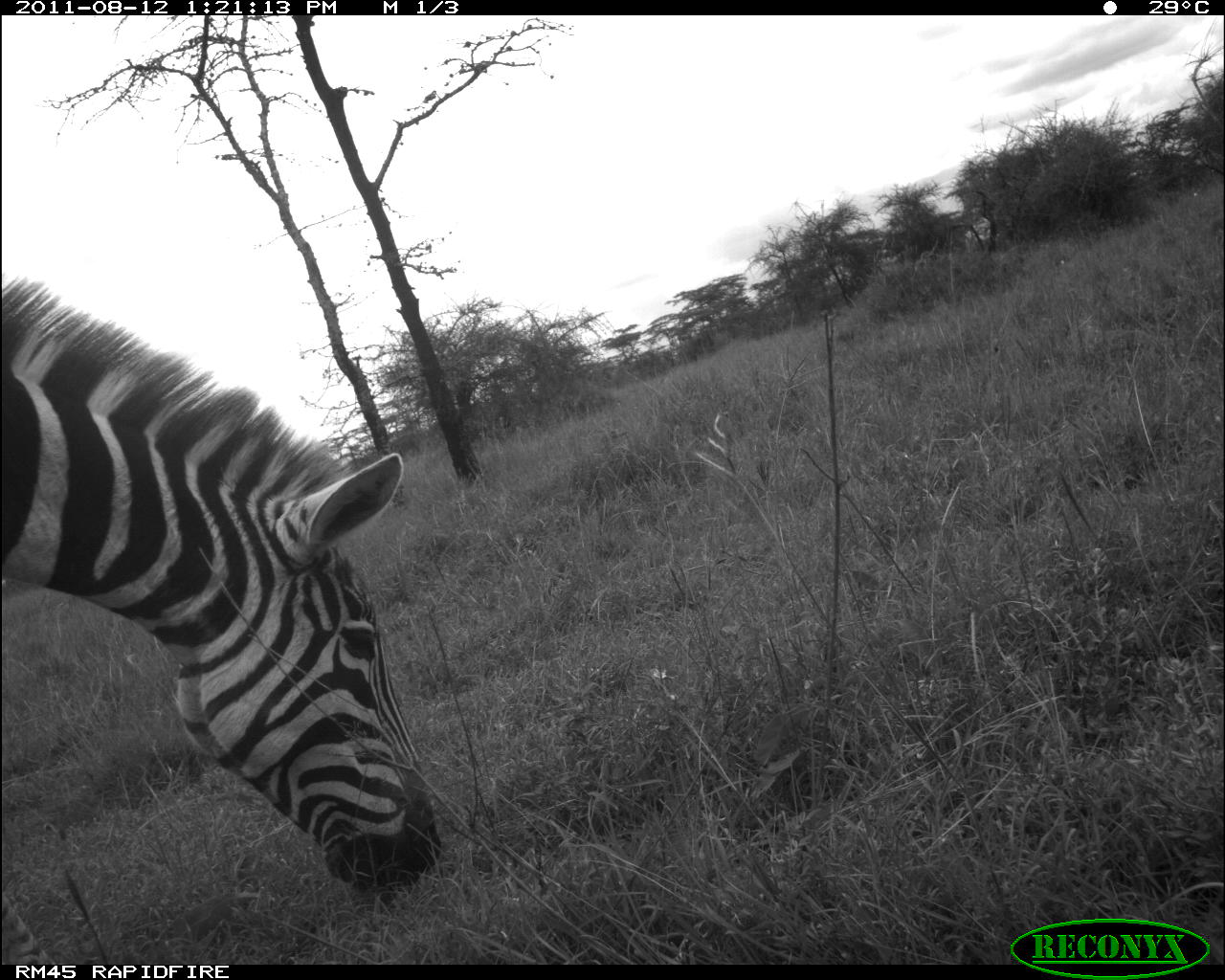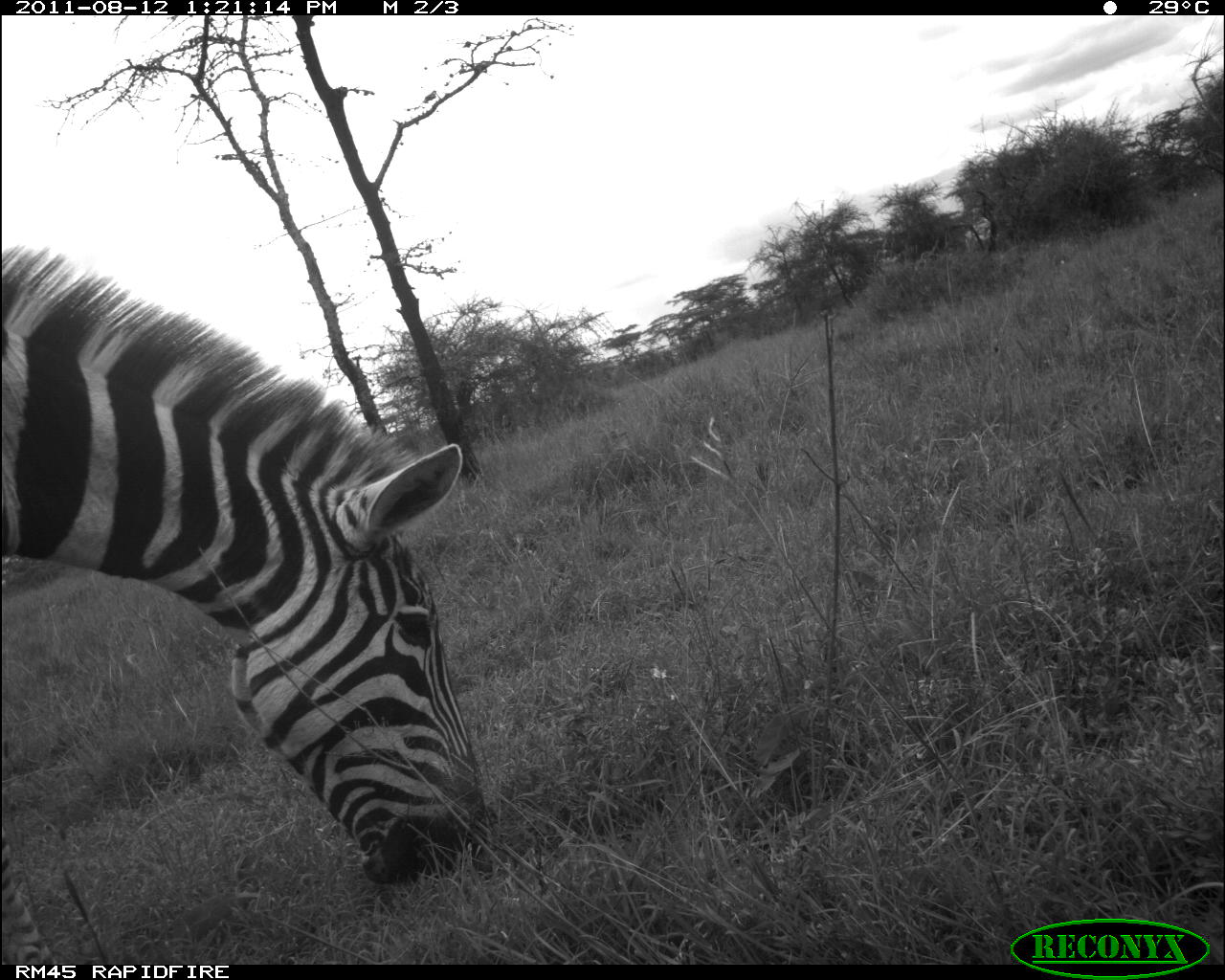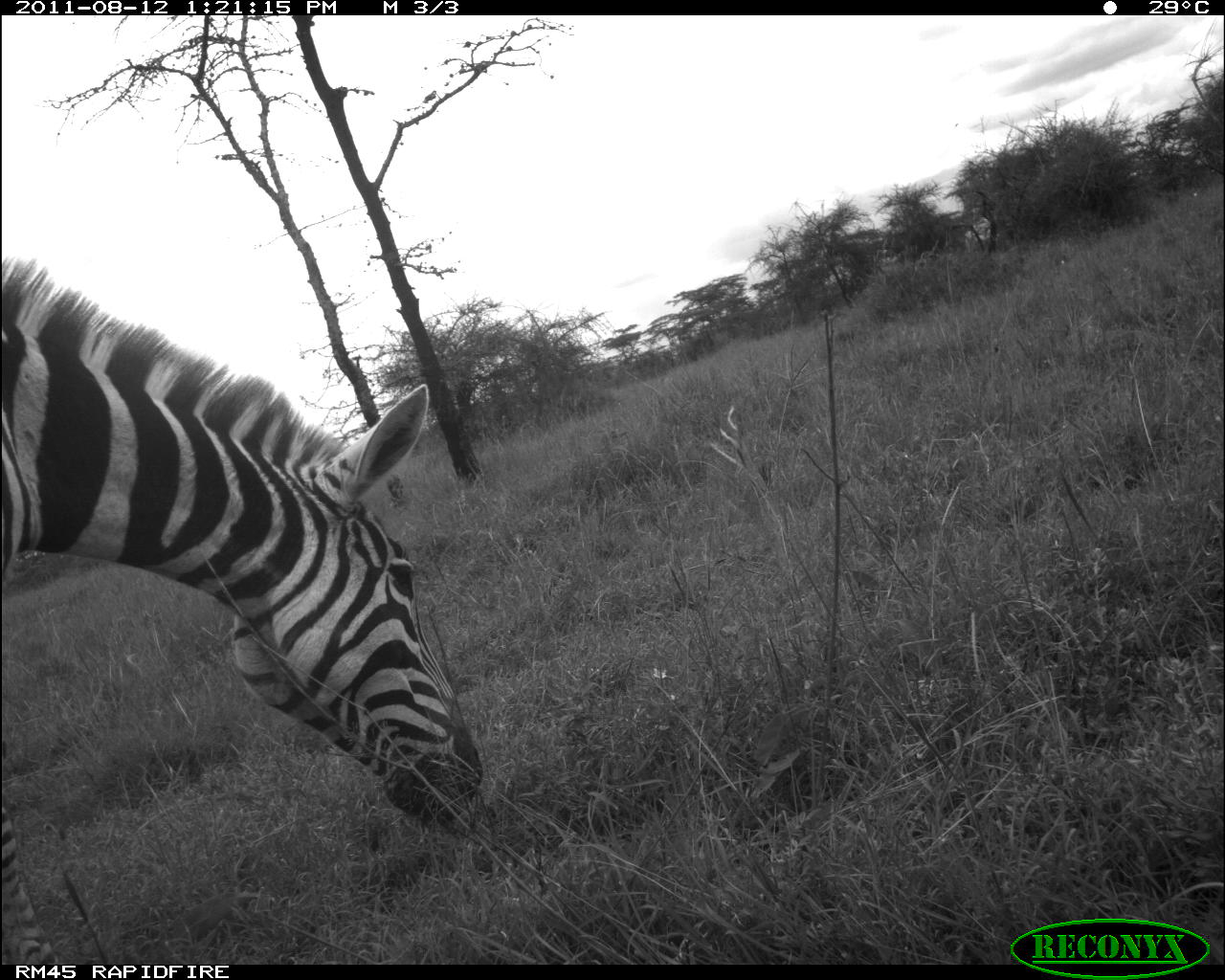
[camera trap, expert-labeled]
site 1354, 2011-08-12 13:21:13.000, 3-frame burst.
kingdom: Animalia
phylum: Chordata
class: Mammalia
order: Perissodactyla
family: Equidae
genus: Equus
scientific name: Equus quagga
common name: plains zebra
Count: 1.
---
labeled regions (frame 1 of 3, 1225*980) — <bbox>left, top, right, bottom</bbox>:
equus quagga: <bbox>0, 274, 443, 964</bbox>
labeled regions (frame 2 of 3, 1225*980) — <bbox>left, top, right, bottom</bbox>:
equus quagga: <bbox>0, 237, 494, 964</bbox>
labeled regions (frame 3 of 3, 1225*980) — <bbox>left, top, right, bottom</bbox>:
equus quagga: <bbox>0, 247, 487, 956</bbox>